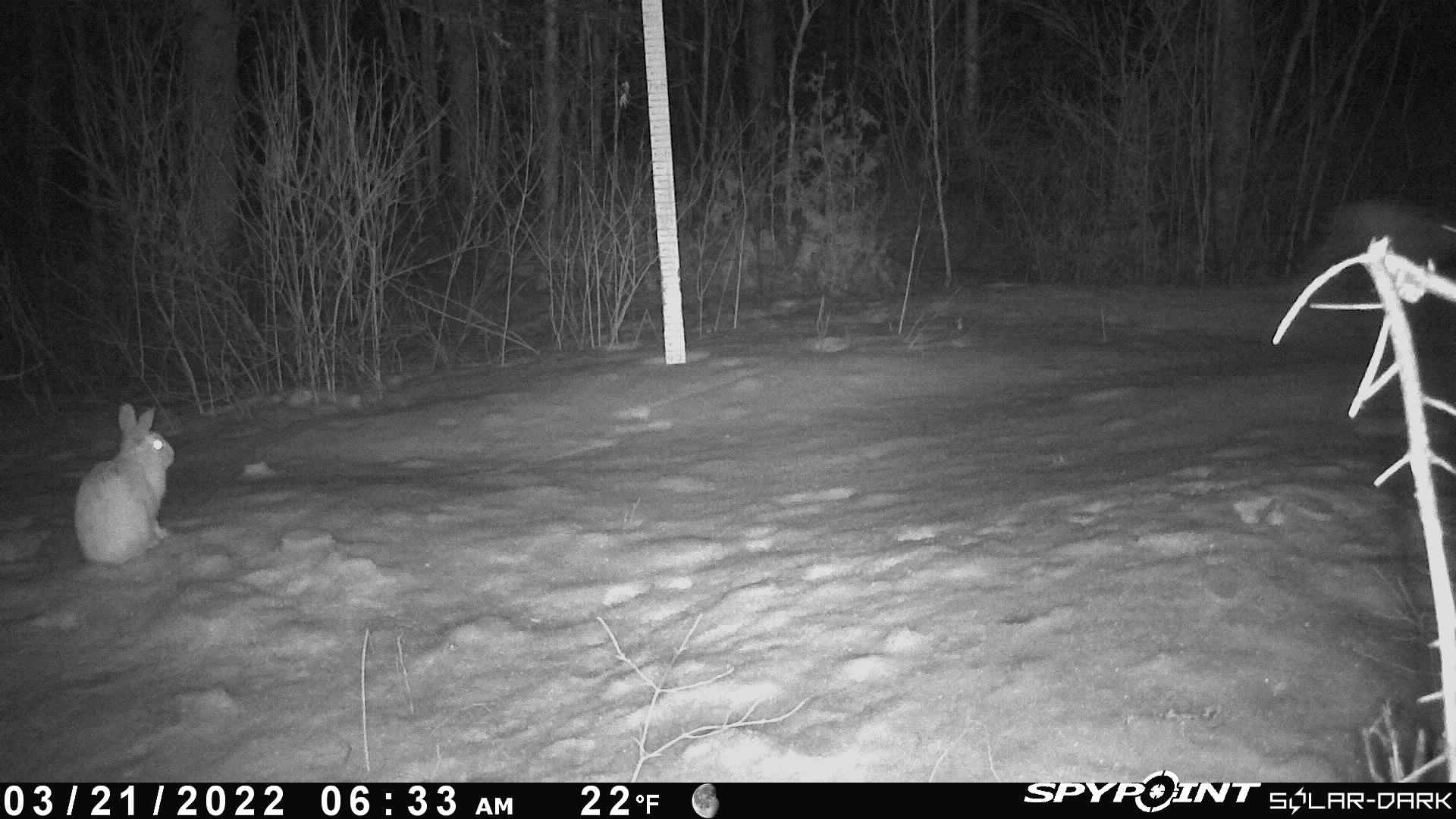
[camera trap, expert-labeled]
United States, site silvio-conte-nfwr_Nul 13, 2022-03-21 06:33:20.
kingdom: Animalia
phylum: Chordata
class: Mammalia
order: Lagomorpha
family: Leporidae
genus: Lepus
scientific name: Lepus americanus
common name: snowshoe hare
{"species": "snowshoe hare (Lepus americanus)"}